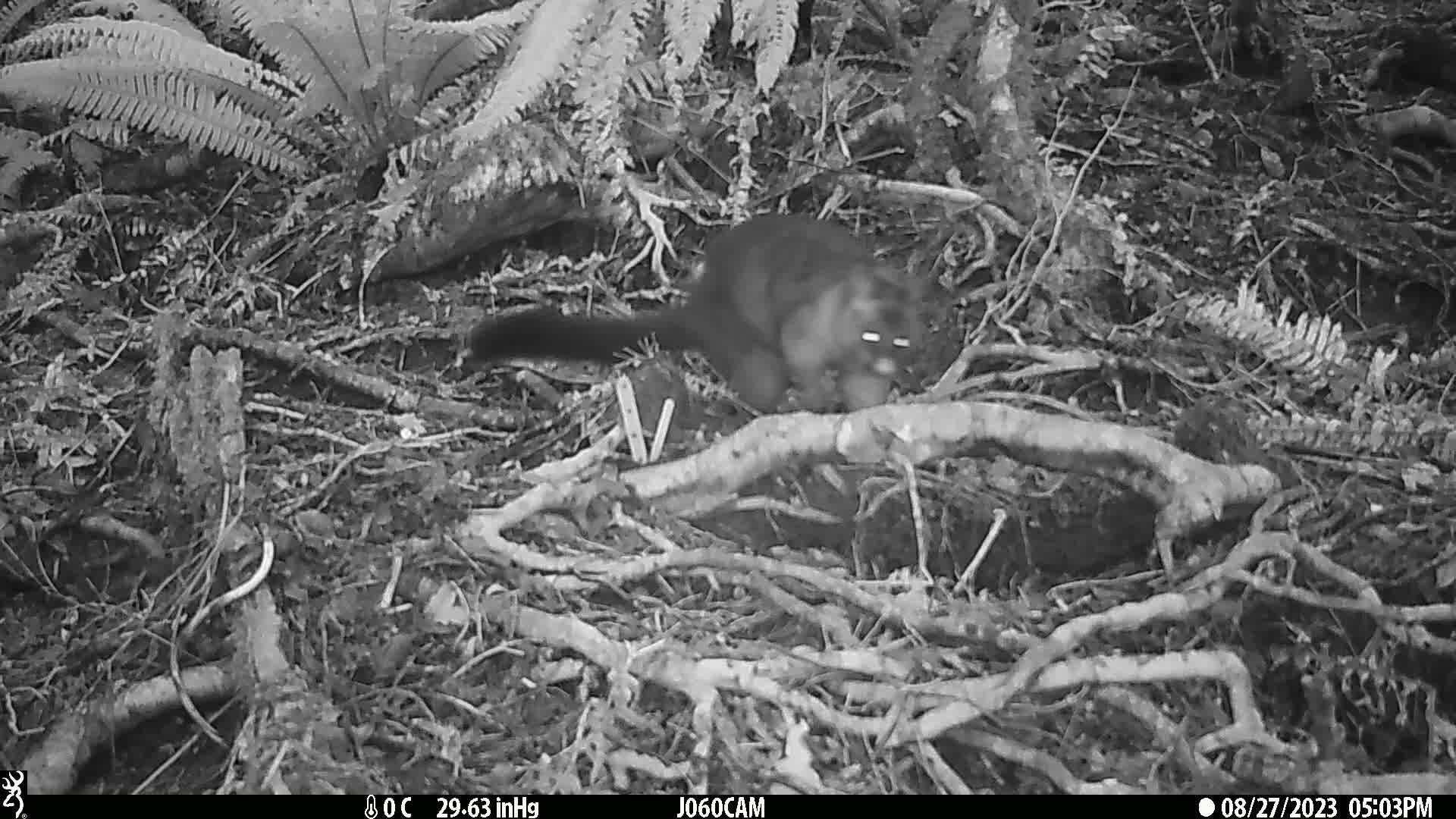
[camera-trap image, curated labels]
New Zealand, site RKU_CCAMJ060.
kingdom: Animalia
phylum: Chordata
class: Mammalia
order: Diprotodontia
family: Phalangeridae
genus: Trichosurus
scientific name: Trichosurus vulpecula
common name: common brushtail possum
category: possum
Possum (common brushtail possum) (Trichosurus vulpecula).